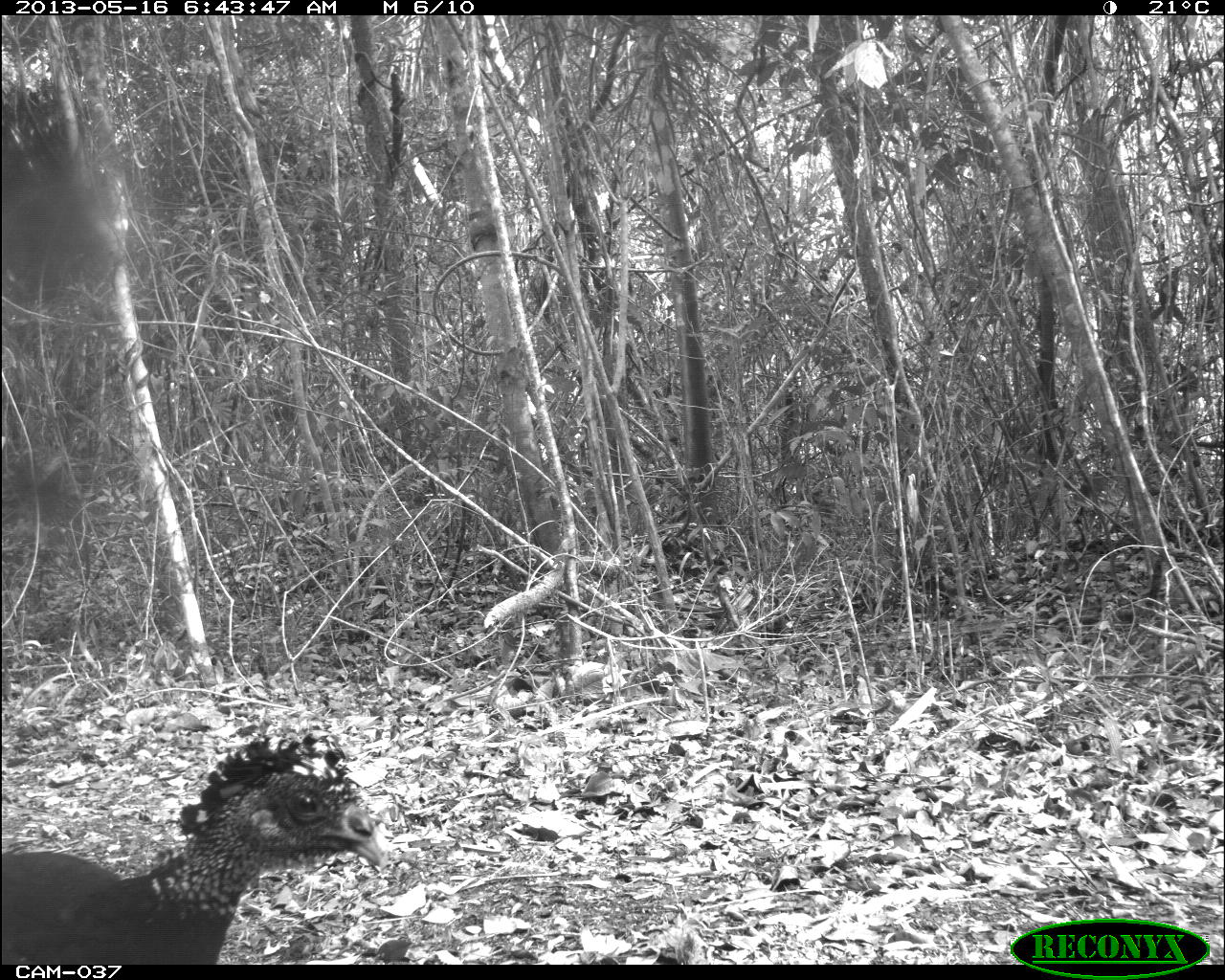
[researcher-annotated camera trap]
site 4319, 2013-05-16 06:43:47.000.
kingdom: Animalia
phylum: Chordata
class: Aves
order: Galliformes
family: Cracidae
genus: Crax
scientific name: Crax rubra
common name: great curassow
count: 1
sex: female